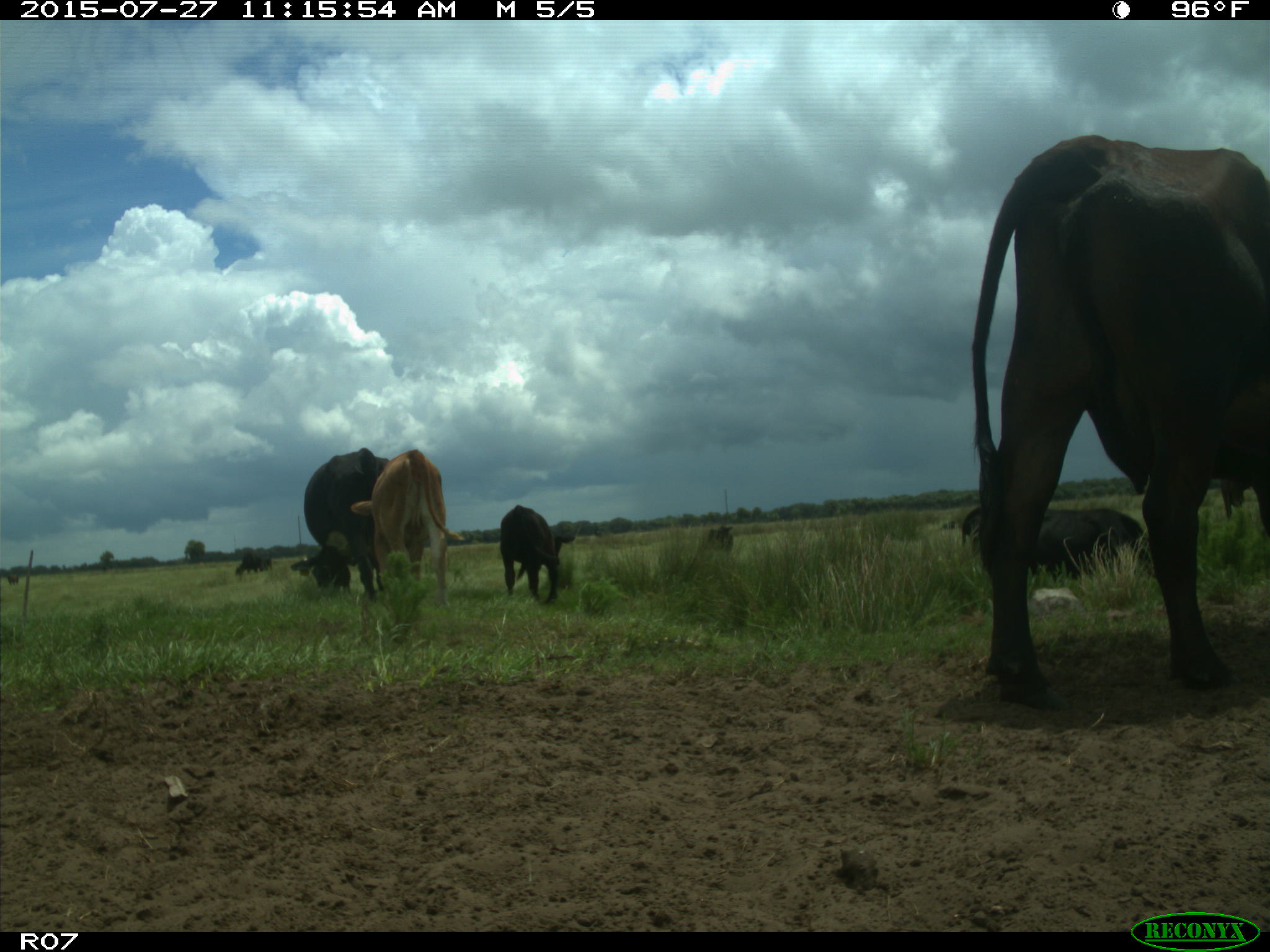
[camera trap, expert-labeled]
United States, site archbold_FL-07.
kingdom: Animalia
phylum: Chordata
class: Mammalia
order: Artiodactyla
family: Bovidae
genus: Bos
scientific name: Bos taurus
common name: domestic cow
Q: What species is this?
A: Bos taurus (domestic cow).